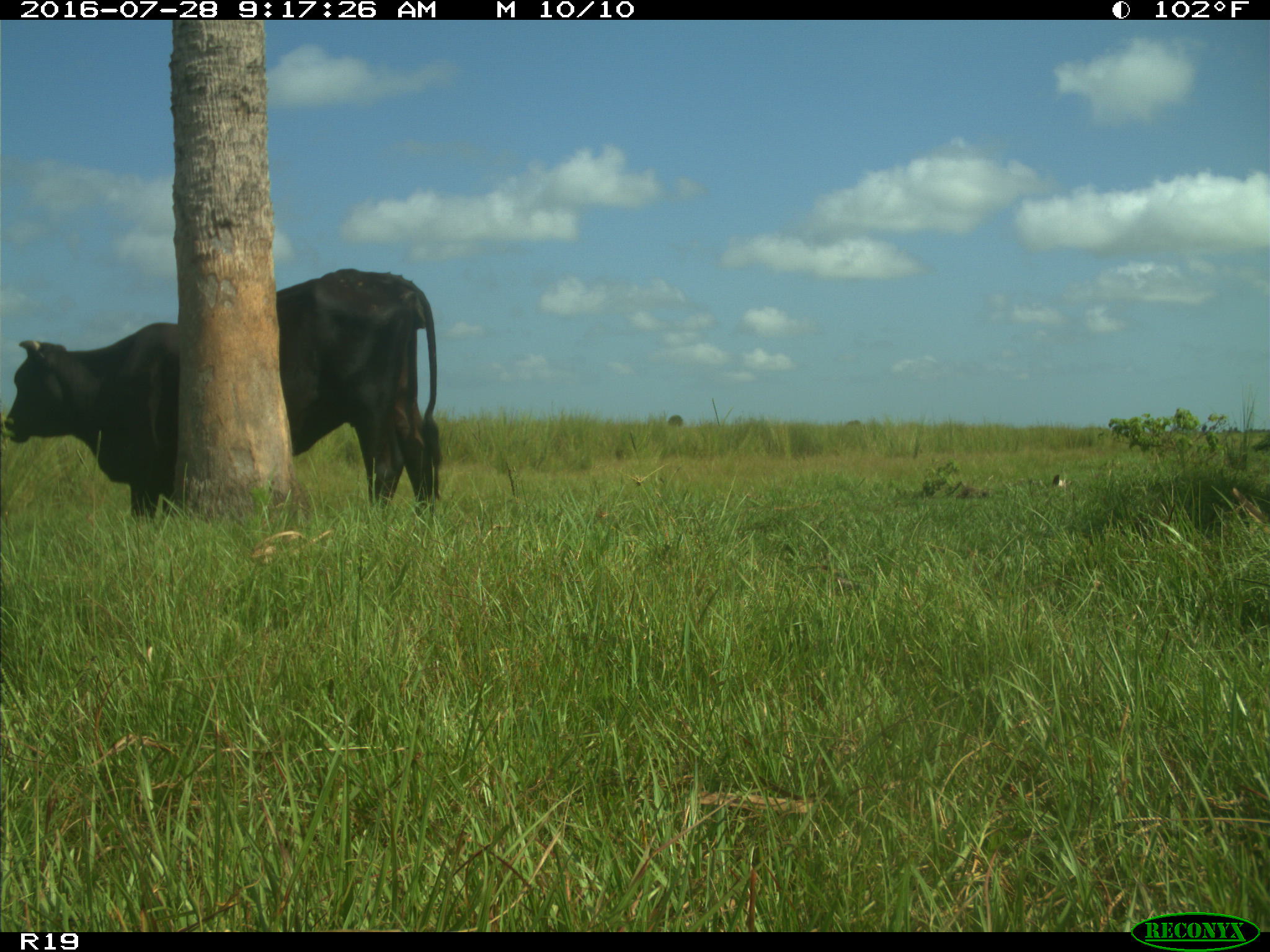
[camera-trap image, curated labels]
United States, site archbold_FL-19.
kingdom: Animalia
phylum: Chordata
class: Mammalia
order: Artiodactyla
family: Bovidae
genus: Bos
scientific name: Bos taurus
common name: domestic cow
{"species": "Bos taurus (domestic cow)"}